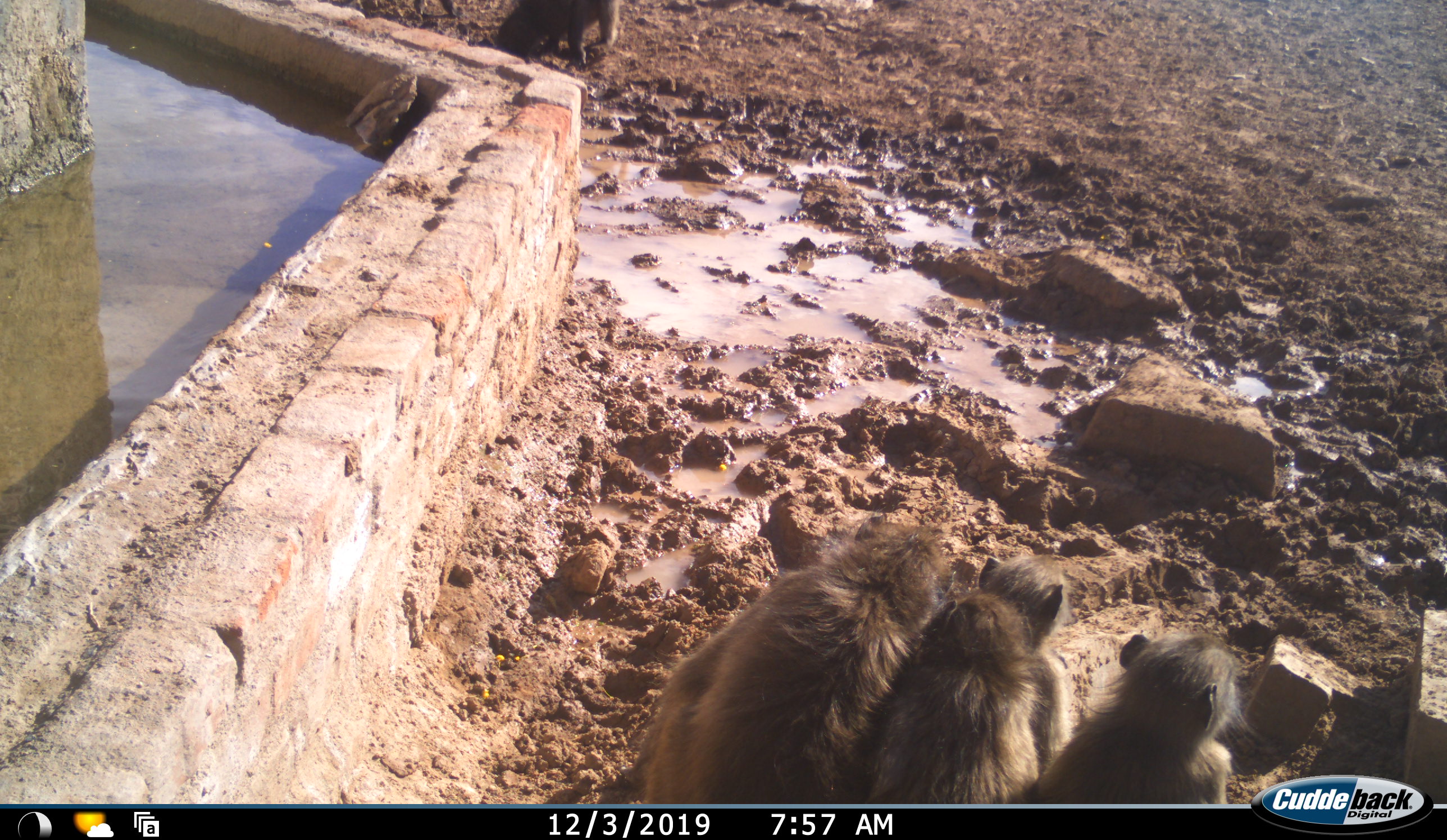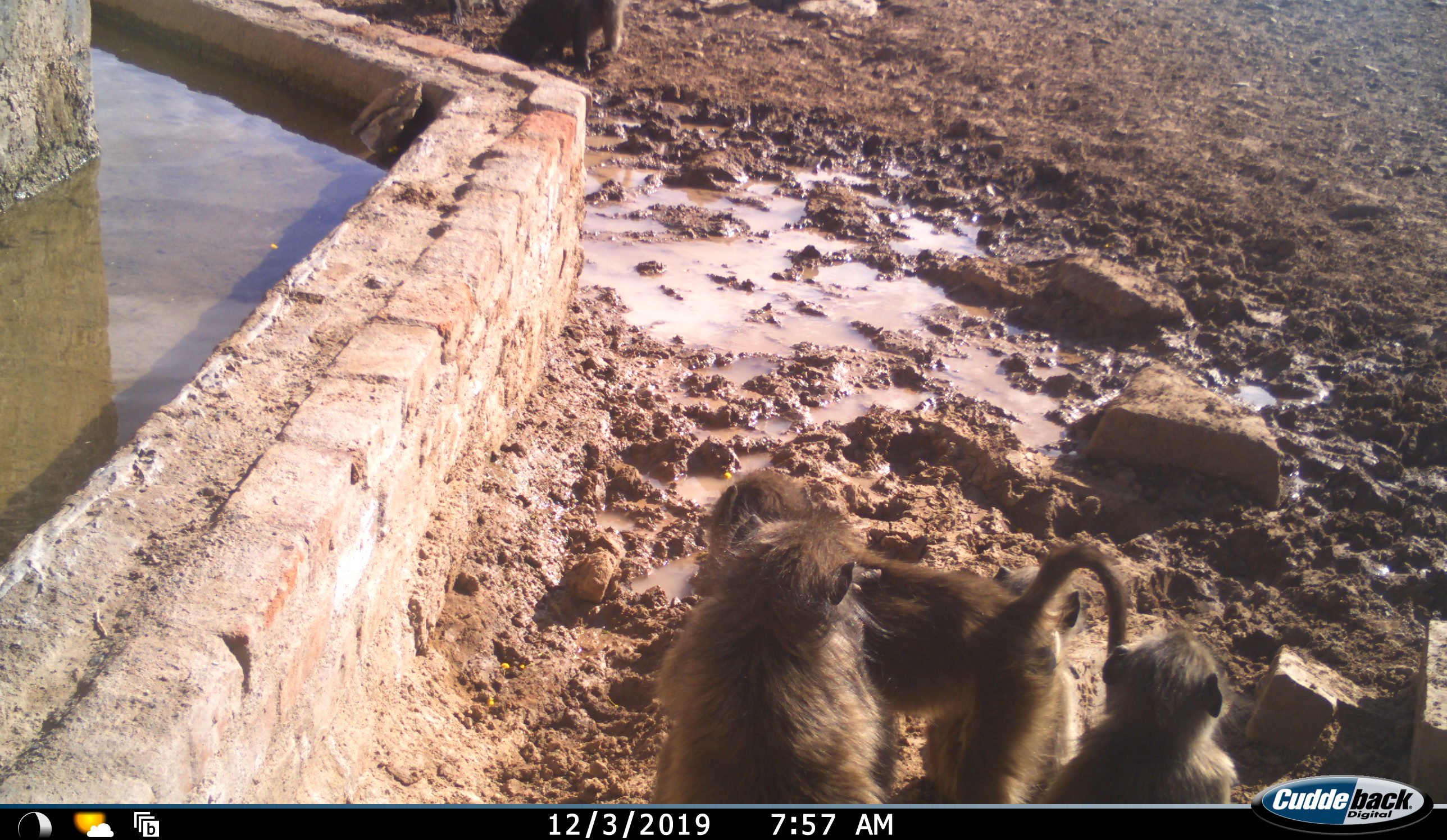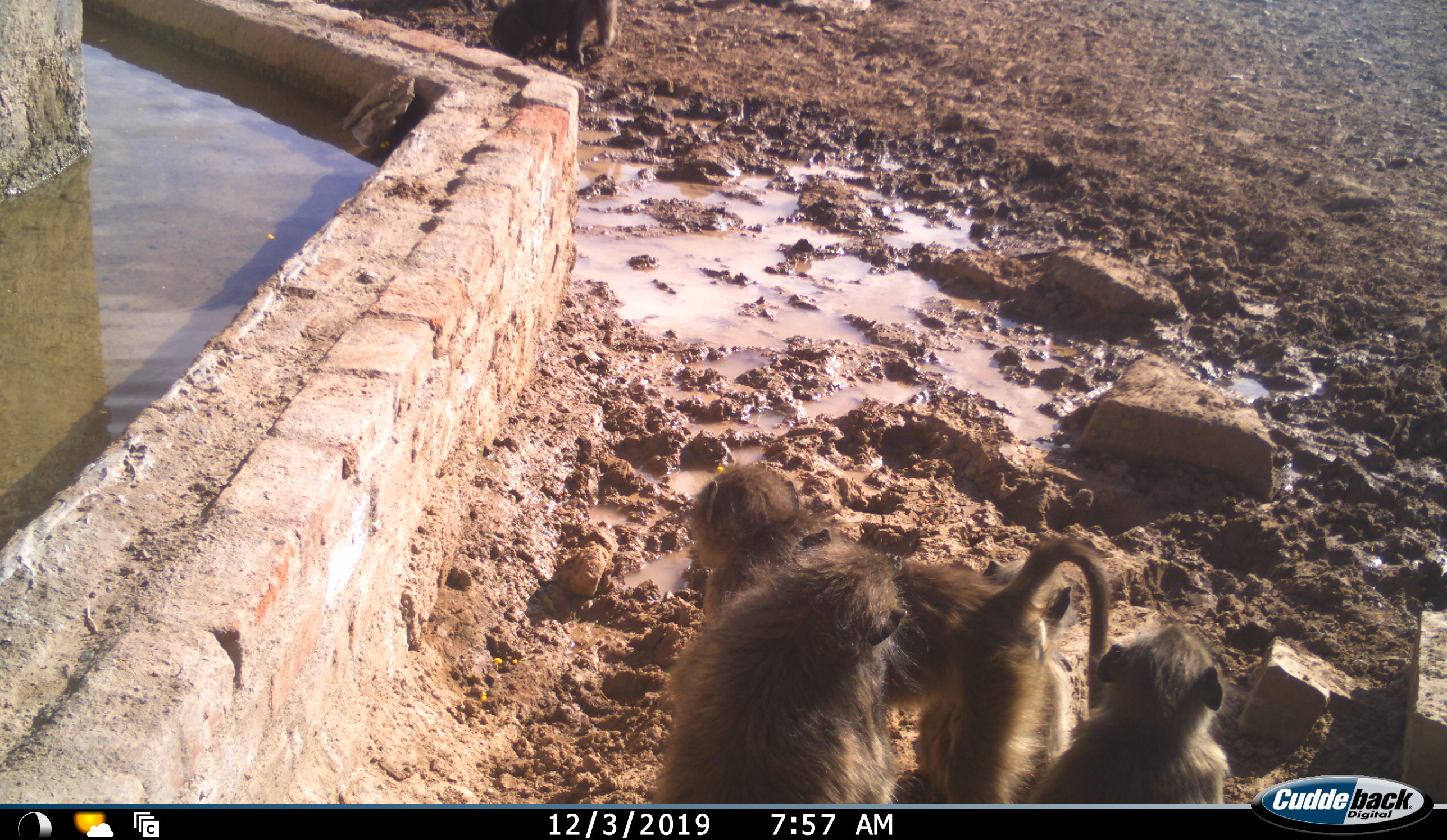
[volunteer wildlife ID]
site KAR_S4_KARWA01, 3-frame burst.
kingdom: Animalia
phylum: Chordata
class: Mammalia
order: Primates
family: Cercopithecidae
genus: Papio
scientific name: Papio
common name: baboon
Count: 5.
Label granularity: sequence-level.